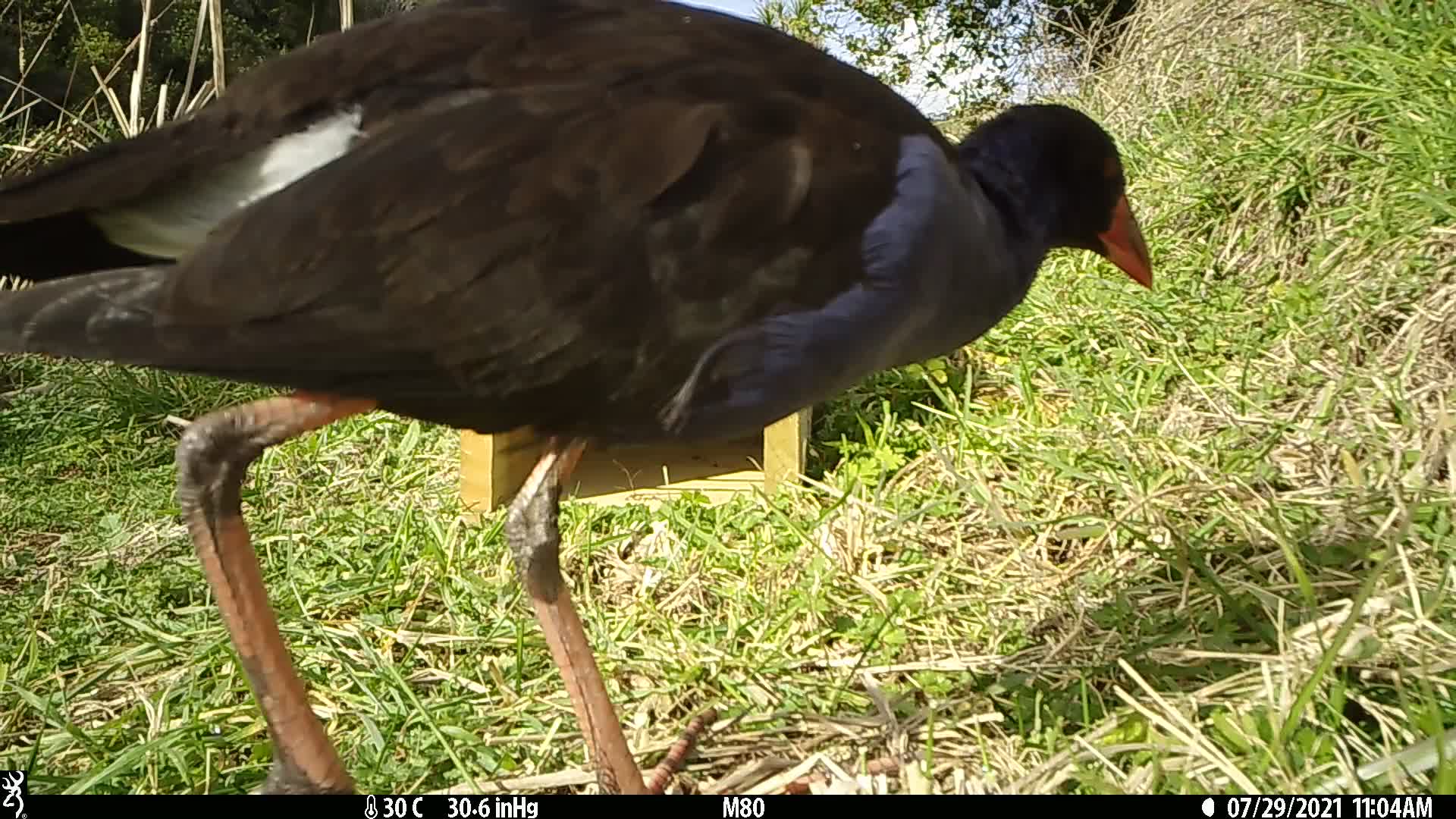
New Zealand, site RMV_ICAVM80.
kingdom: Animalia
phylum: Chordata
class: Aves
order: Gruiformes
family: Rallidae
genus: Porphyrio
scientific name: Porphyrio melanotus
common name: australasian swamphen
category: pukeko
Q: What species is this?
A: Pukeko (australasian swamphen) (Porphyrio melanotus).